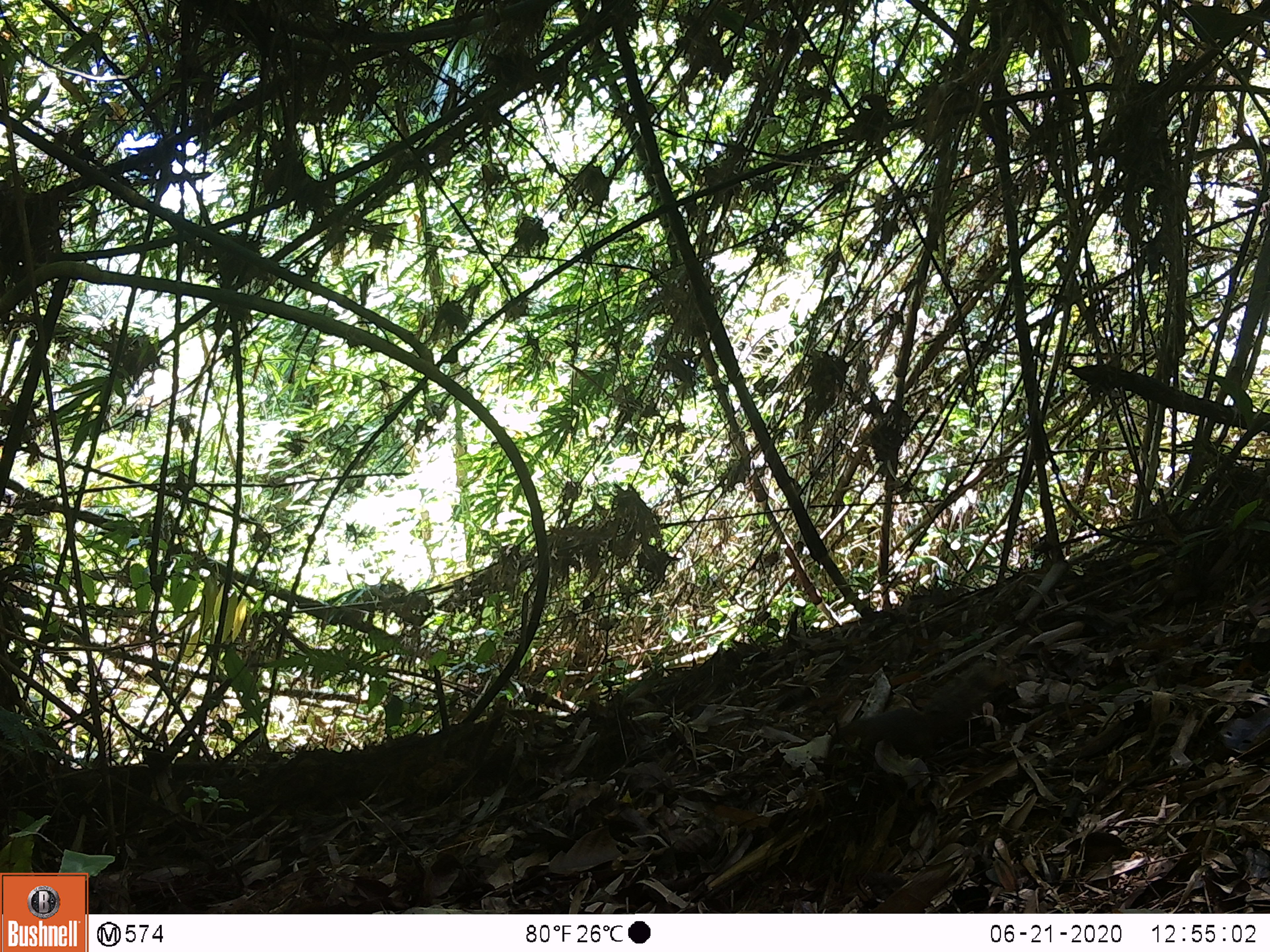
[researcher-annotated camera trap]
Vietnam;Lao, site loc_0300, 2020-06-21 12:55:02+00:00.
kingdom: Animalia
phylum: Chordata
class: Mammalia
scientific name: Mammalia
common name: mammal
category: unidentified small mammal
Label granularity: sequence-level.